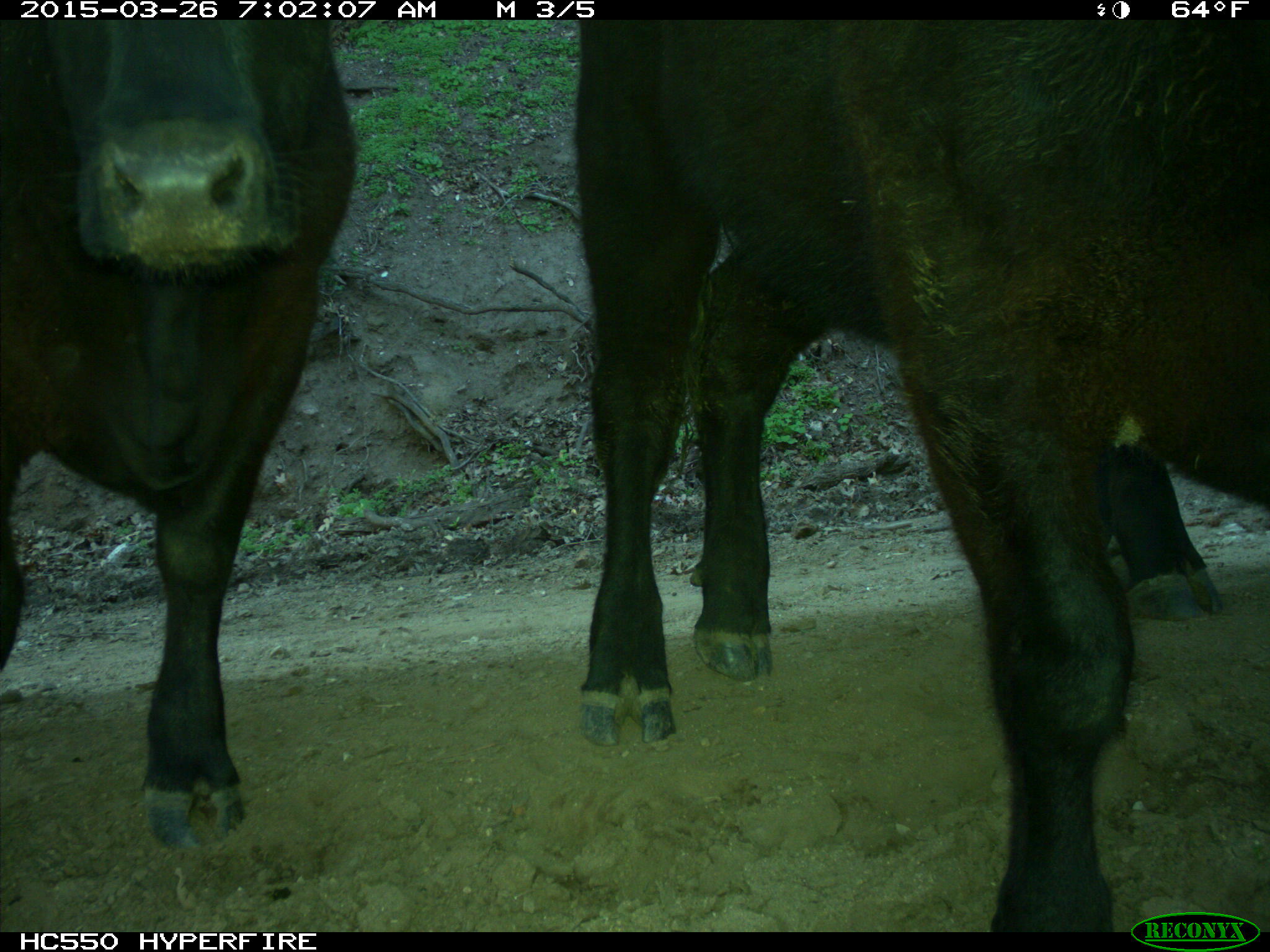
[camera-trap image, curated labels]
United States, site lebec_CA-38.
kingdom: Animalia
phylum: Chordata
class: Mammalia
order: Artiodactyla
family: Bovidae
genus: Bos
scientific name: Bos taurus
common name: domestic cow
Bos taurus (domestic cow).